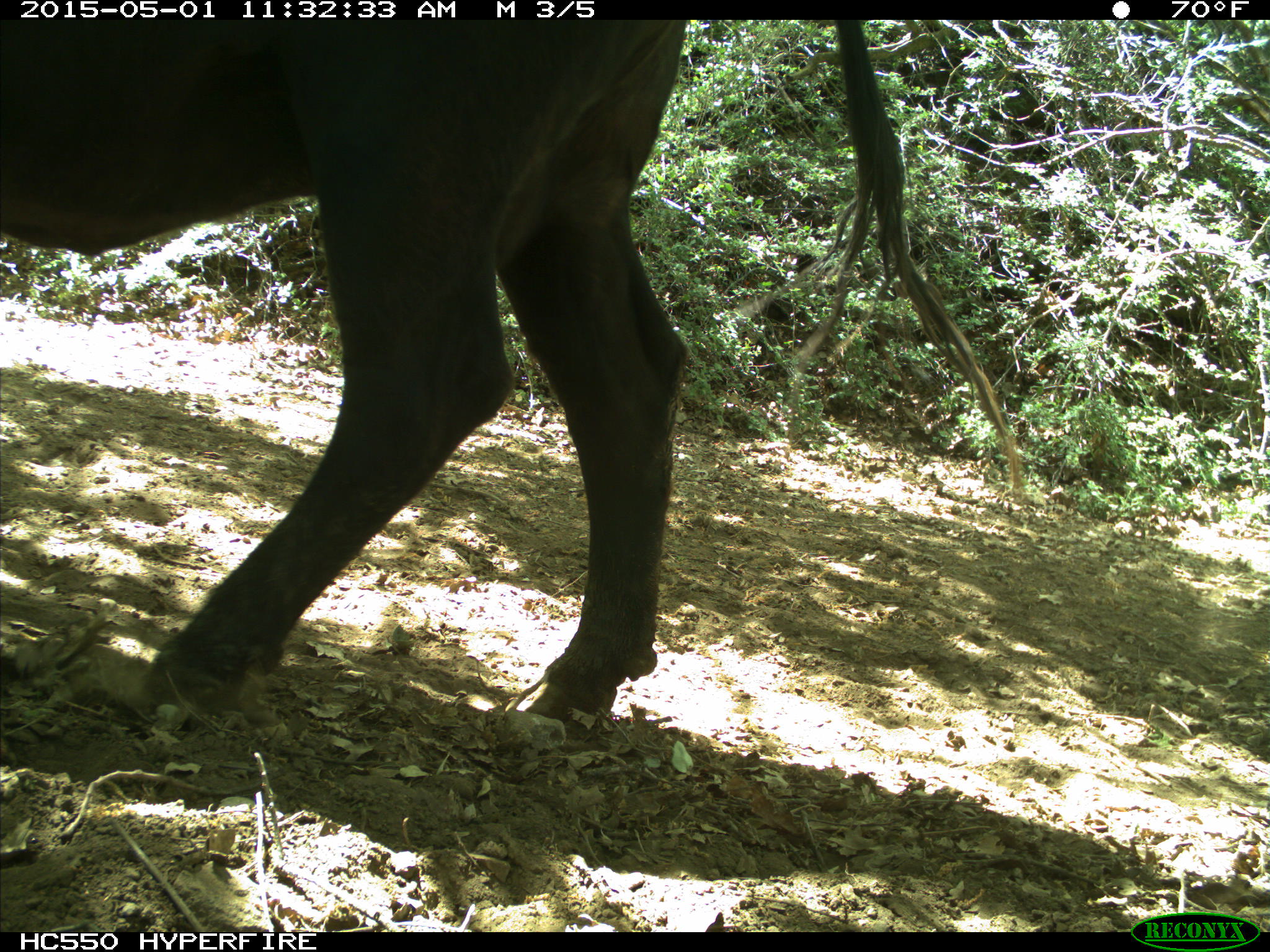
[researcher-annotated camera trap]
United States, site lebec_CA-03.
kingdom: Animalia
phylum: Chordata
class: Mammalia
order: Artiodactyla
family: Bovidae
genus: Bos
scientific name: Bos taurus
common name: domestic cow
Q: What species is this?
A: Bos taurus (domestic cow).